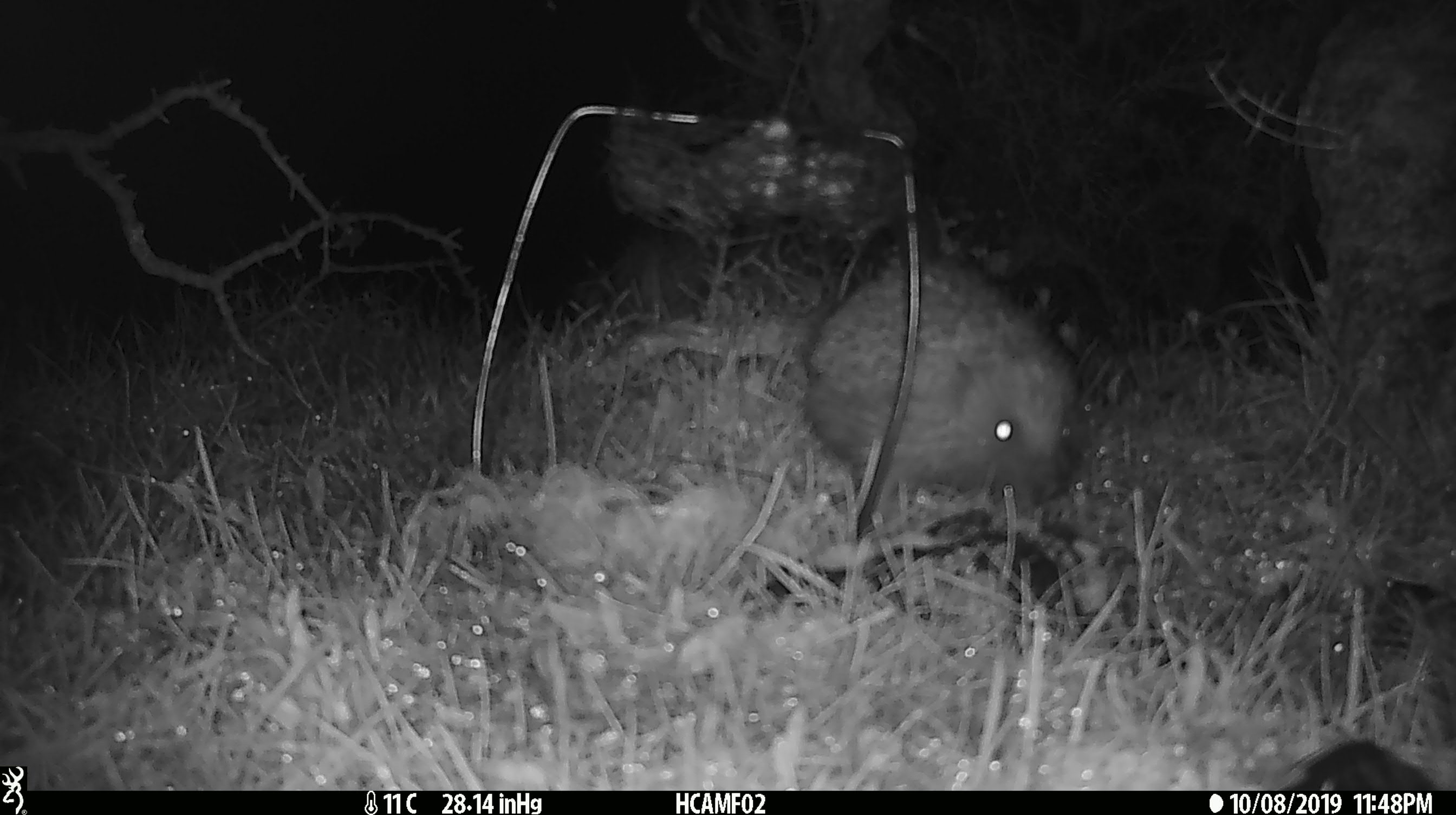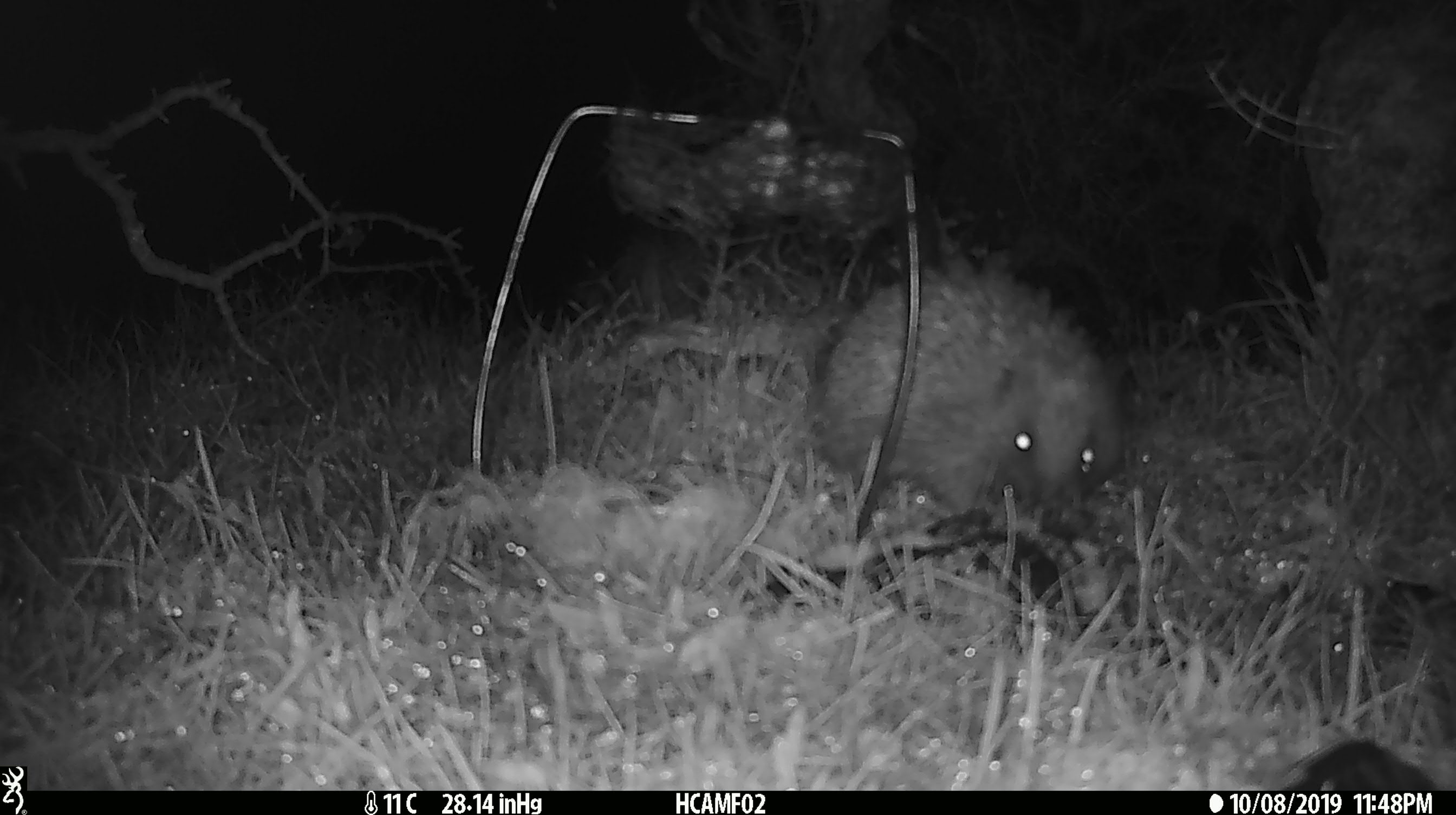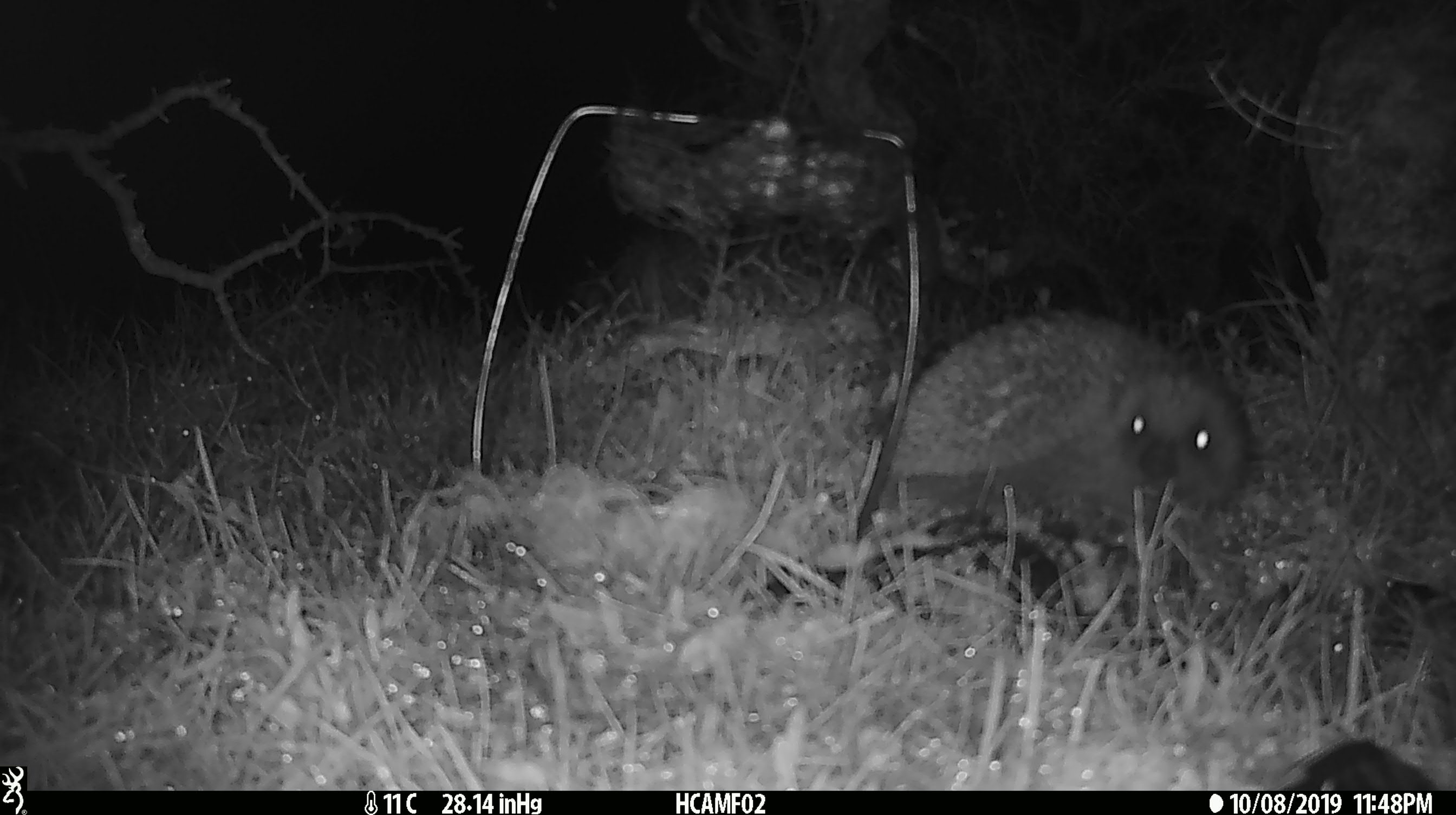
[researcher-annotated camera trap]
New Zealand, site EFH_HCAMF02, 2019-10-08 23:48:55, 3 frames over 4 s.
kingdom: Animalia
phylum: Chordata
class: Mammalia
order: Eulipotyphla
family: Erinaceidae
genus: Erinaceus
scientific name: Erinaceus europaeus europaeus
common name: european hedgehog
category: hedgehog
Hedgehog (european hedgehog) (Erinaceus europaeus europaeus).